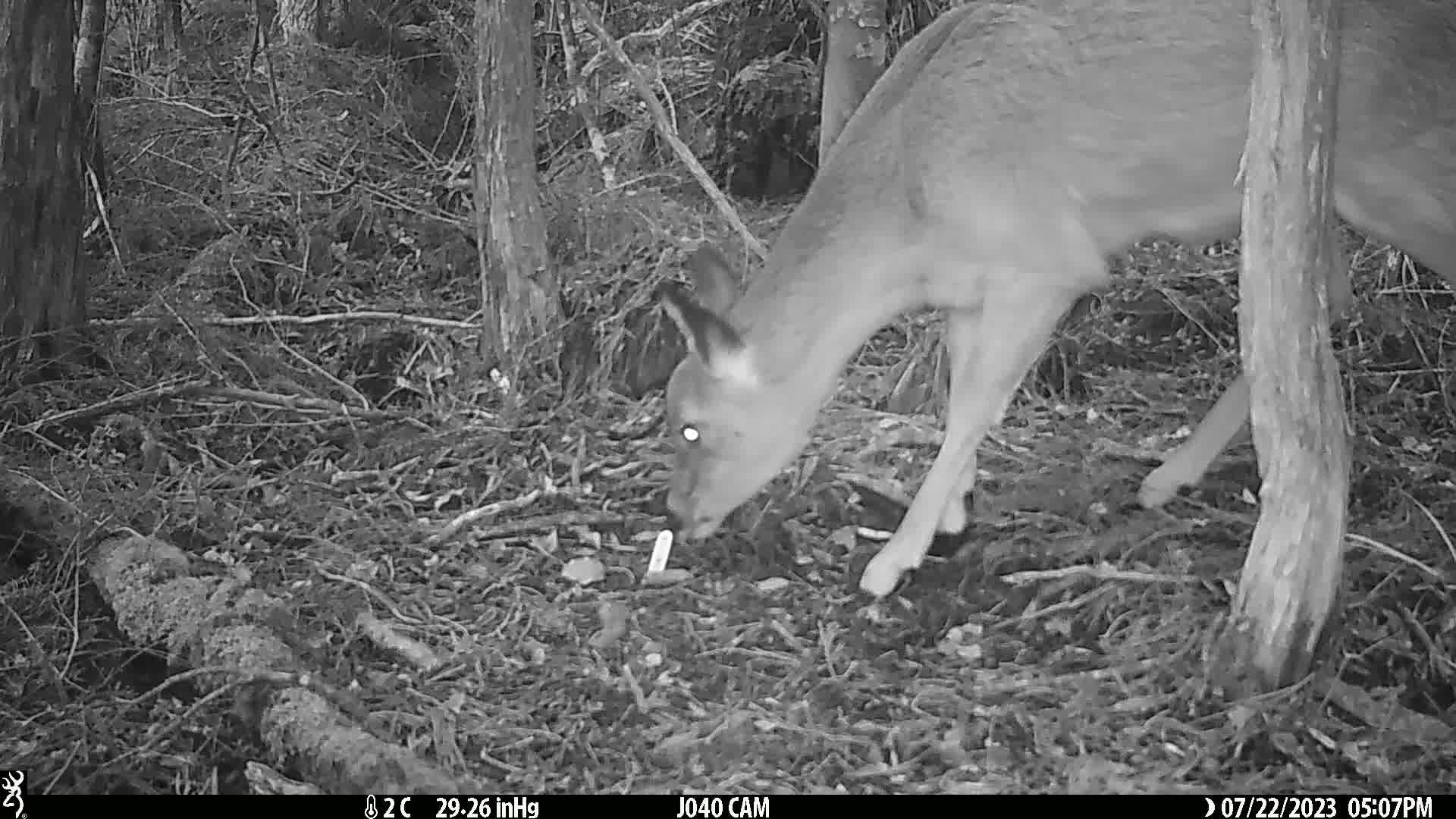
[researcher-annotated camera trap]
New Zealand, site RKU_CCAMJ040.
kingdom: Animalia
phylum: Chordata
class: Mammalia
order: Artiodactyla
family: Cervidae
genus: Odocoileus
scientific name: Odocoileus virginianus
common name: white-tailed deer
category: white tailed deer